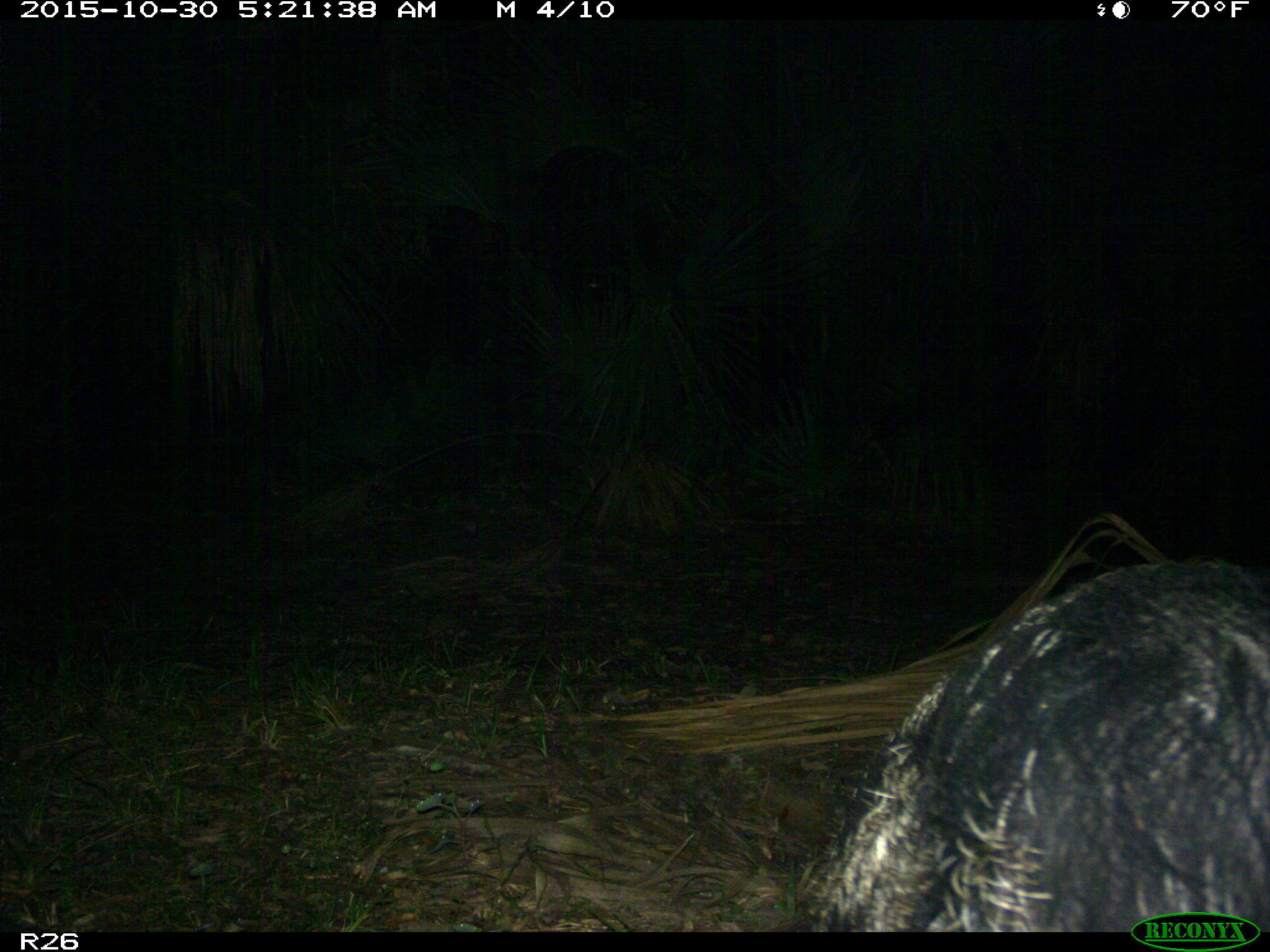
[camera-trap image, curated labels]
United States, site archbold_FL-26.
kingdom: Animalia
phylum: Chordata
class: Mammalia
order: Artiodactyla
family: Suidae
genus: Sus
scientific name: Sus scrofa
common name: wild boar